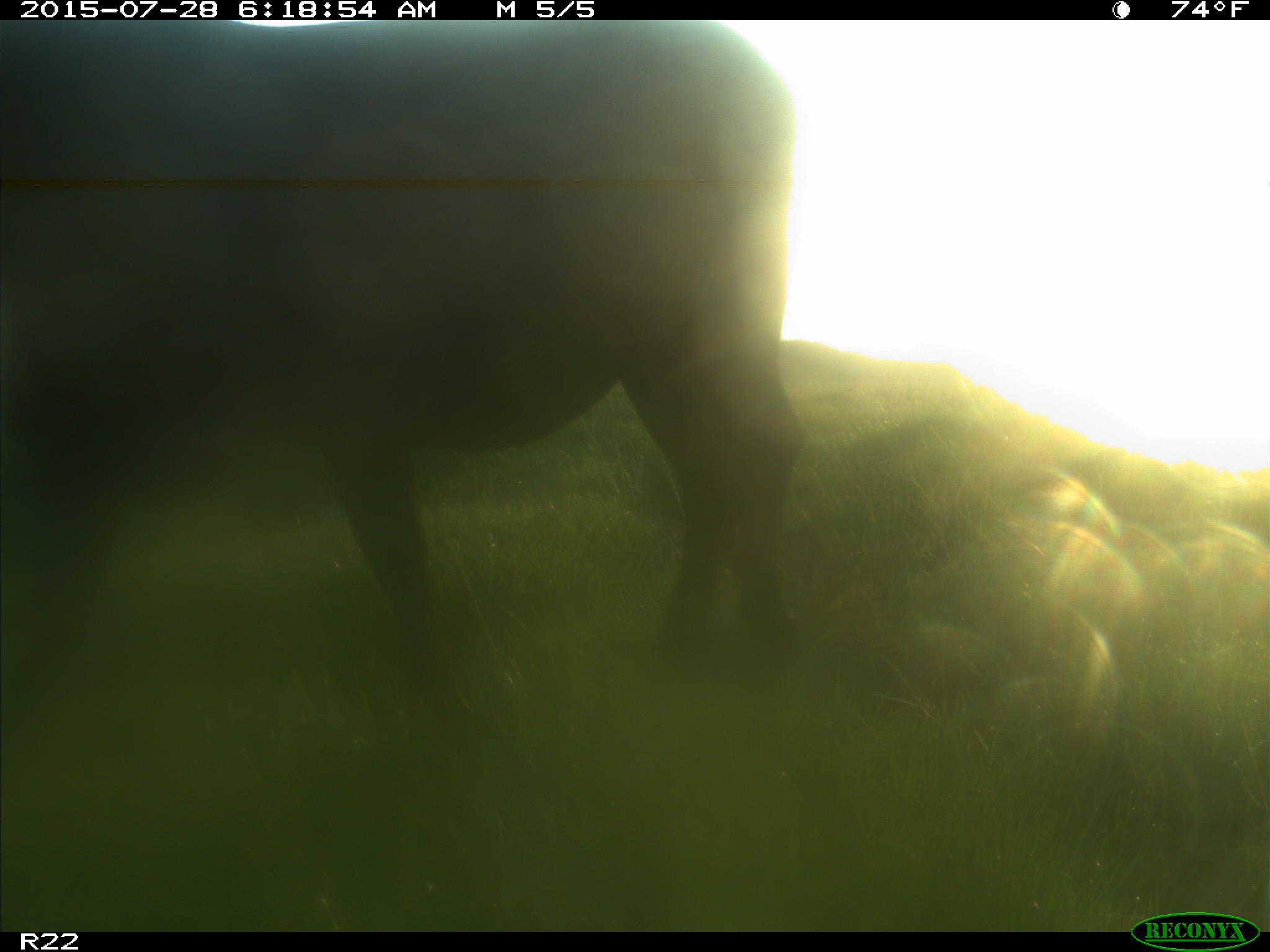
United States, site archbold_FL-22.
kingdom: Animalia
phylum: Chordata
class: Mammalia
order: Artiodactyla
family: Bovidae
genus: Bos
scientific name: Bos taurus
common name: domestic cow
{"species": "Bos taurus (domestic cow)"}